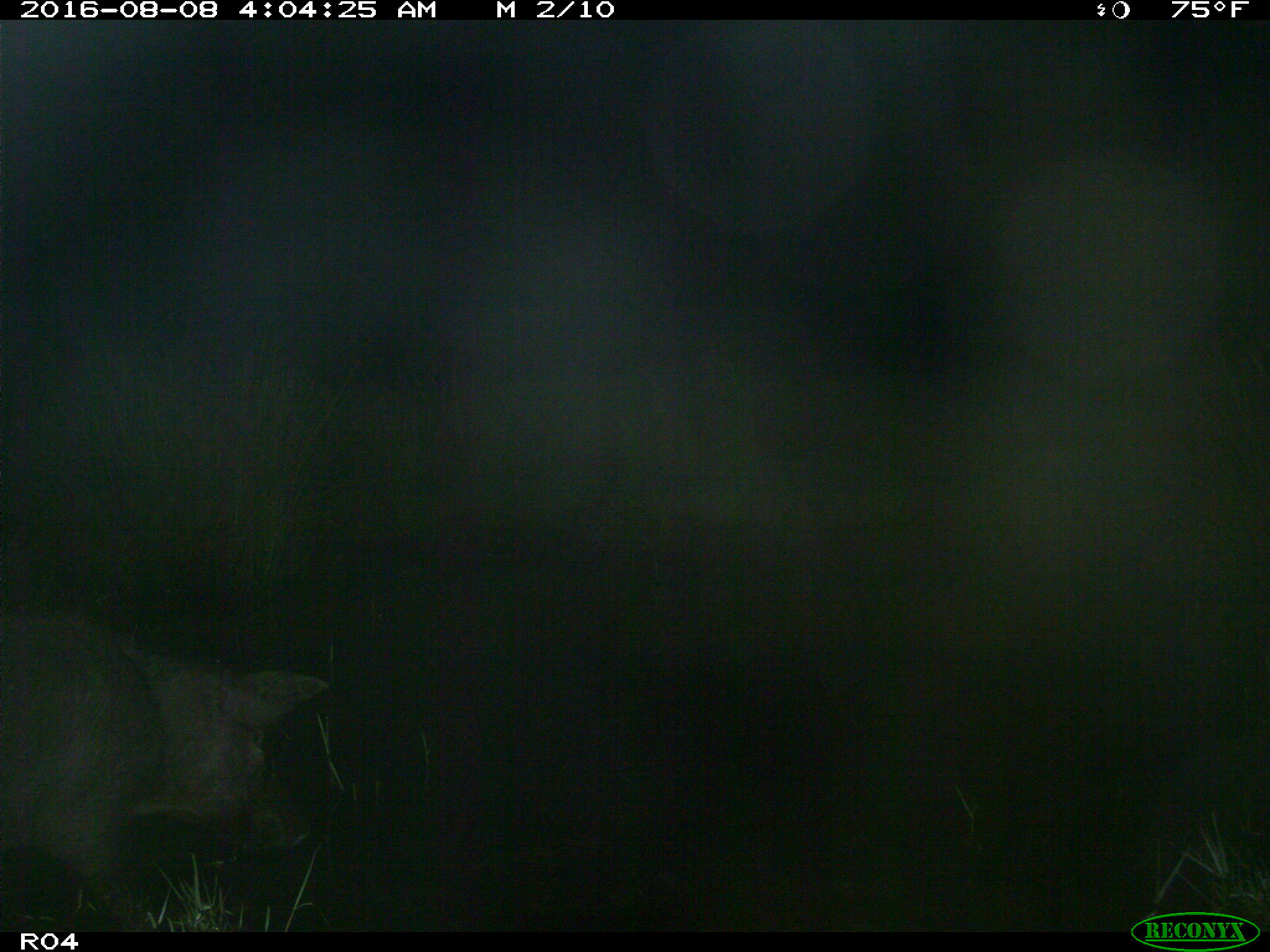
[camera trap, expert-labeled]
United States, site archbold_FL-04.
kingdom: Animalia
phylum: Chordata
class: Mammalia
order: Artiodactyla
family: Suidae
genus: Sus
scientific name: Sus scrofa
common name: wild boar